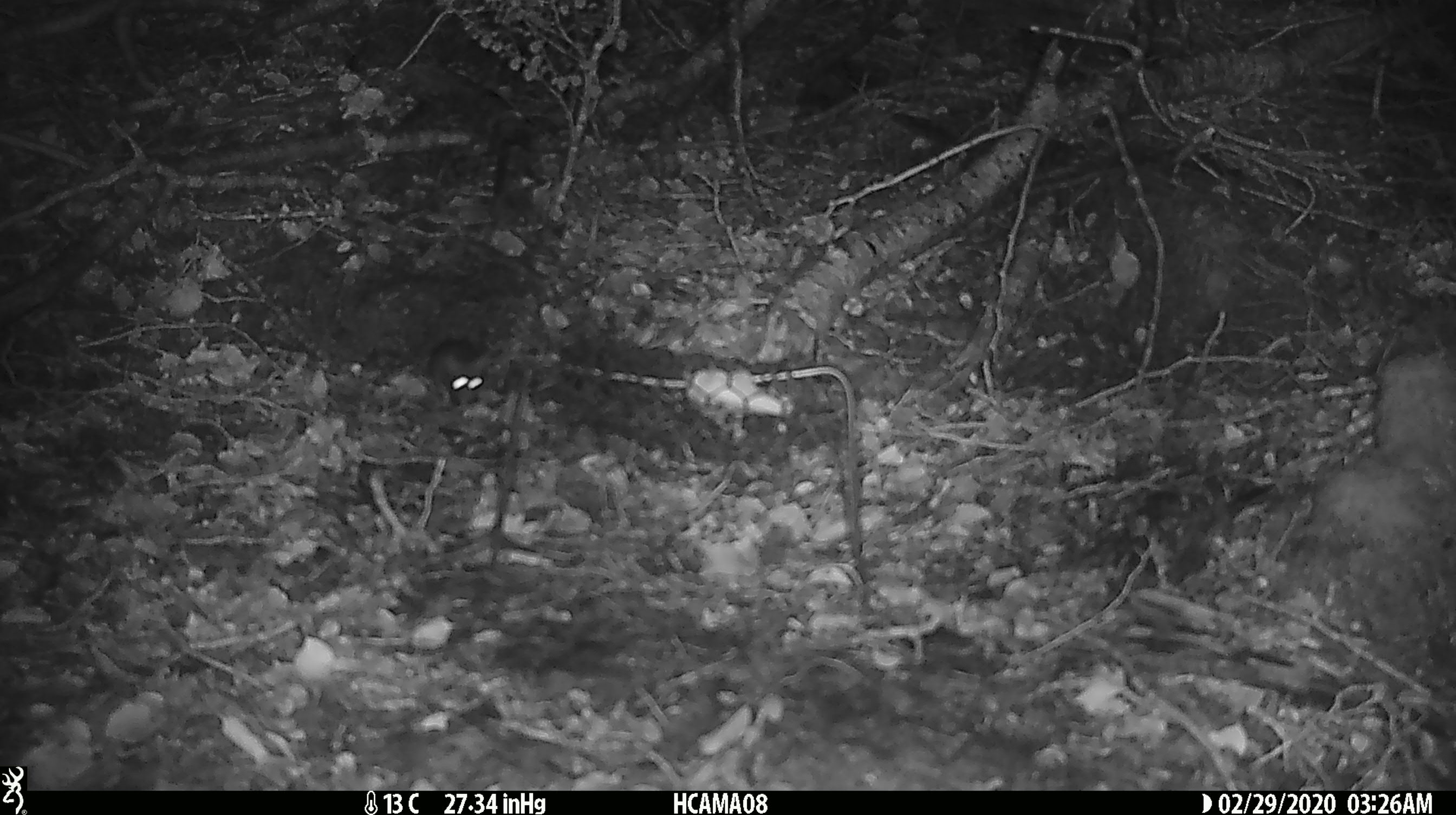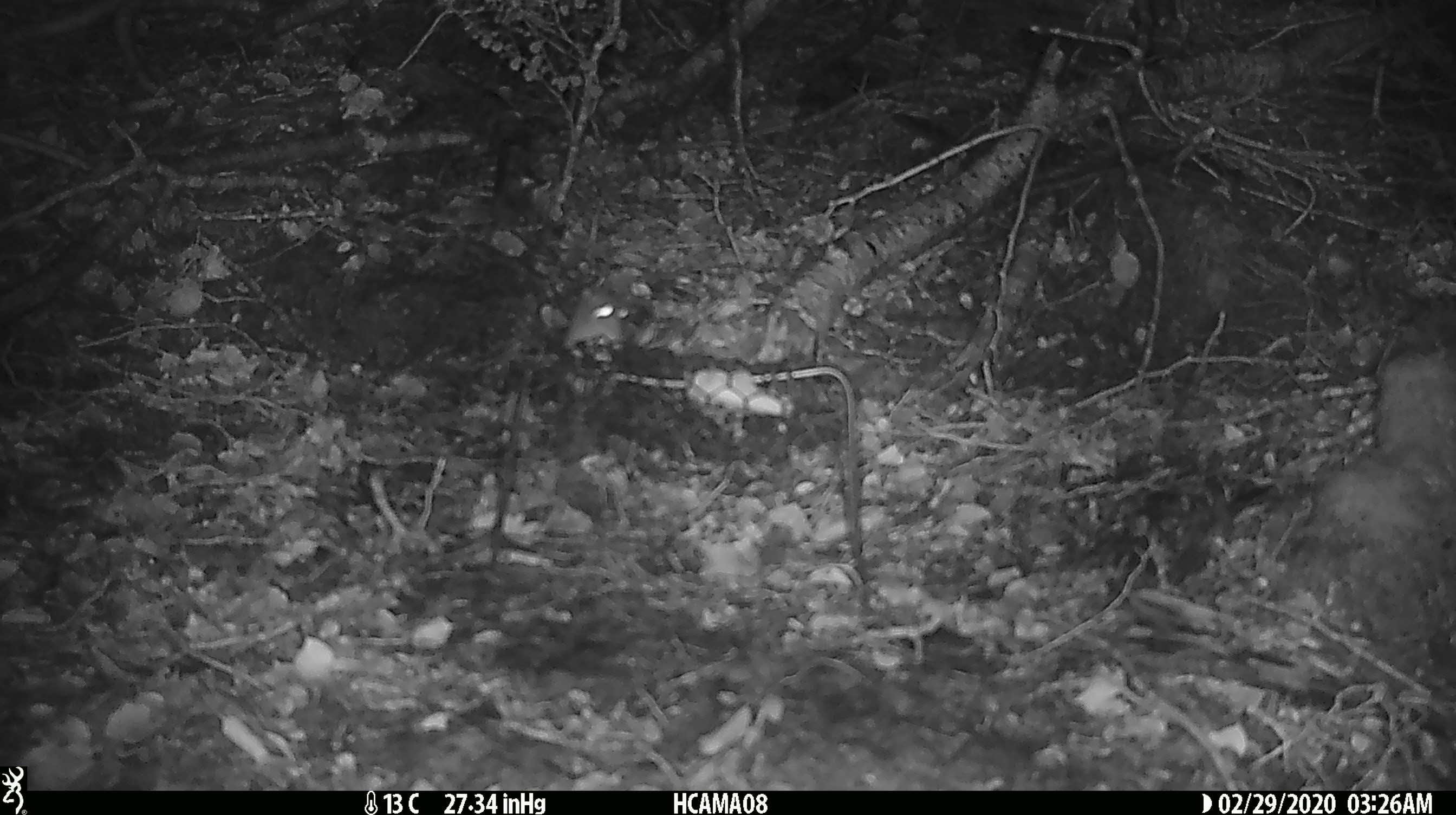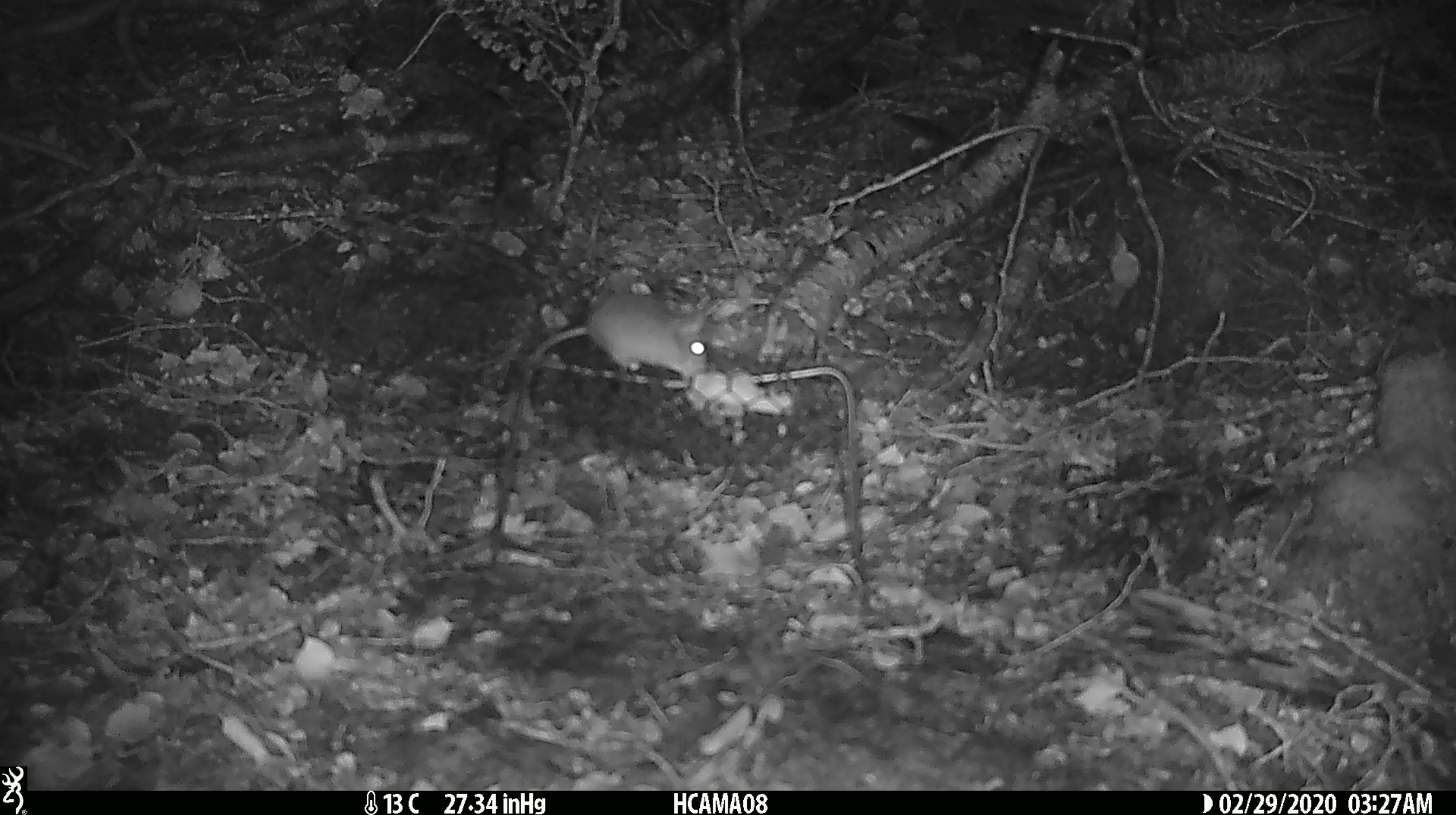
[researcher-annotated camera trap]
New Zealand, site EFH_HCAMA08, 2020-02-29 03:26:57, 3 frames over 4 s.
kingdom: Animalia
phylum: Chordata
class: Mammalia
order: Rodentia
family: Muridae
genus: Mus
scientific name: Mus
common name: mouse